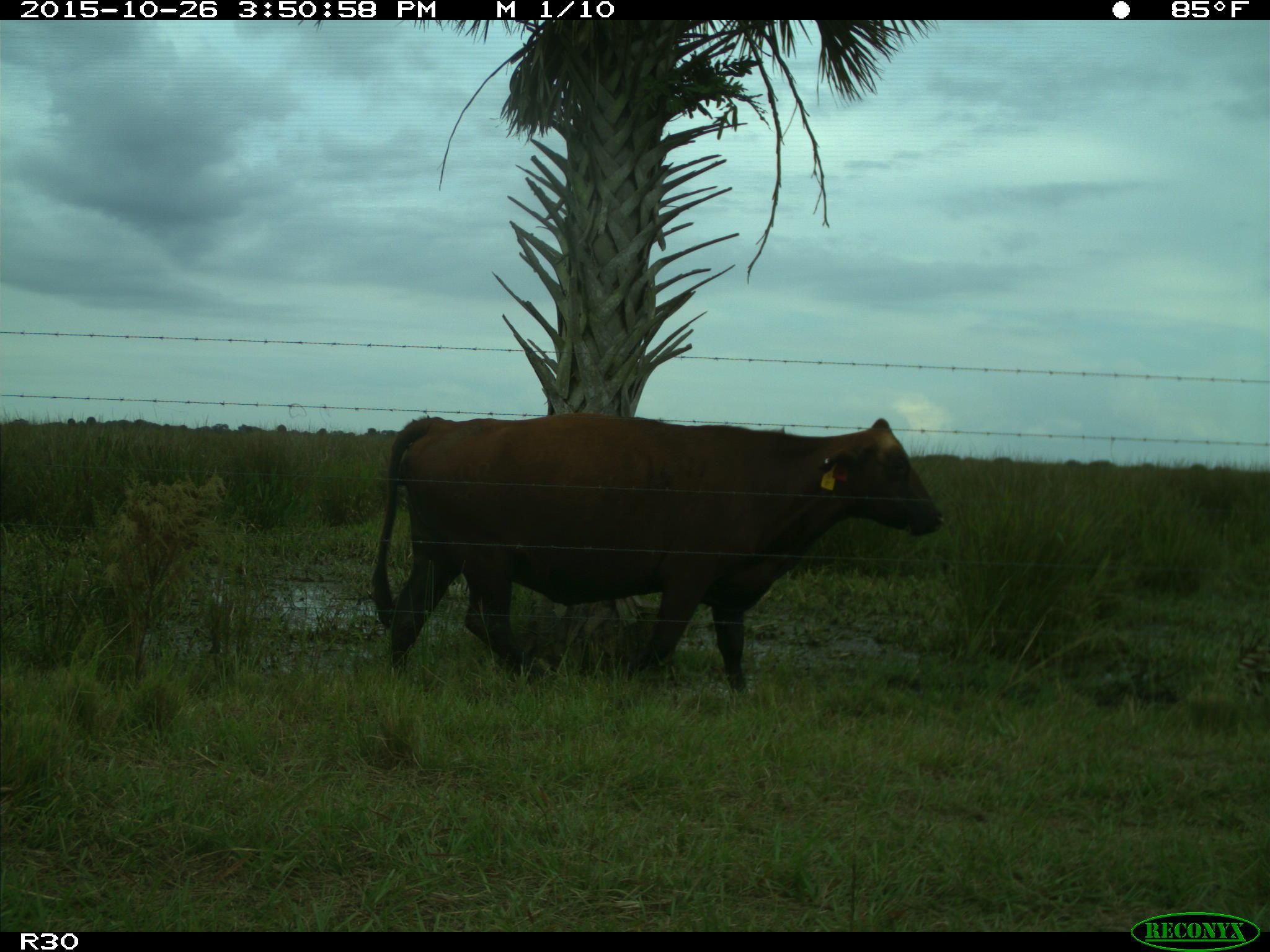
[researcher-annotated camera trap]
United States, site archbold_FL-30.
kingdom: Animalia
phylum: Chordata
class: Mammalia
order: Artiodactyla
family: Bovidae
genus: Bos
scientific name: Bos taurus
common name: domestic cow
Bos taurus (domestic cow).